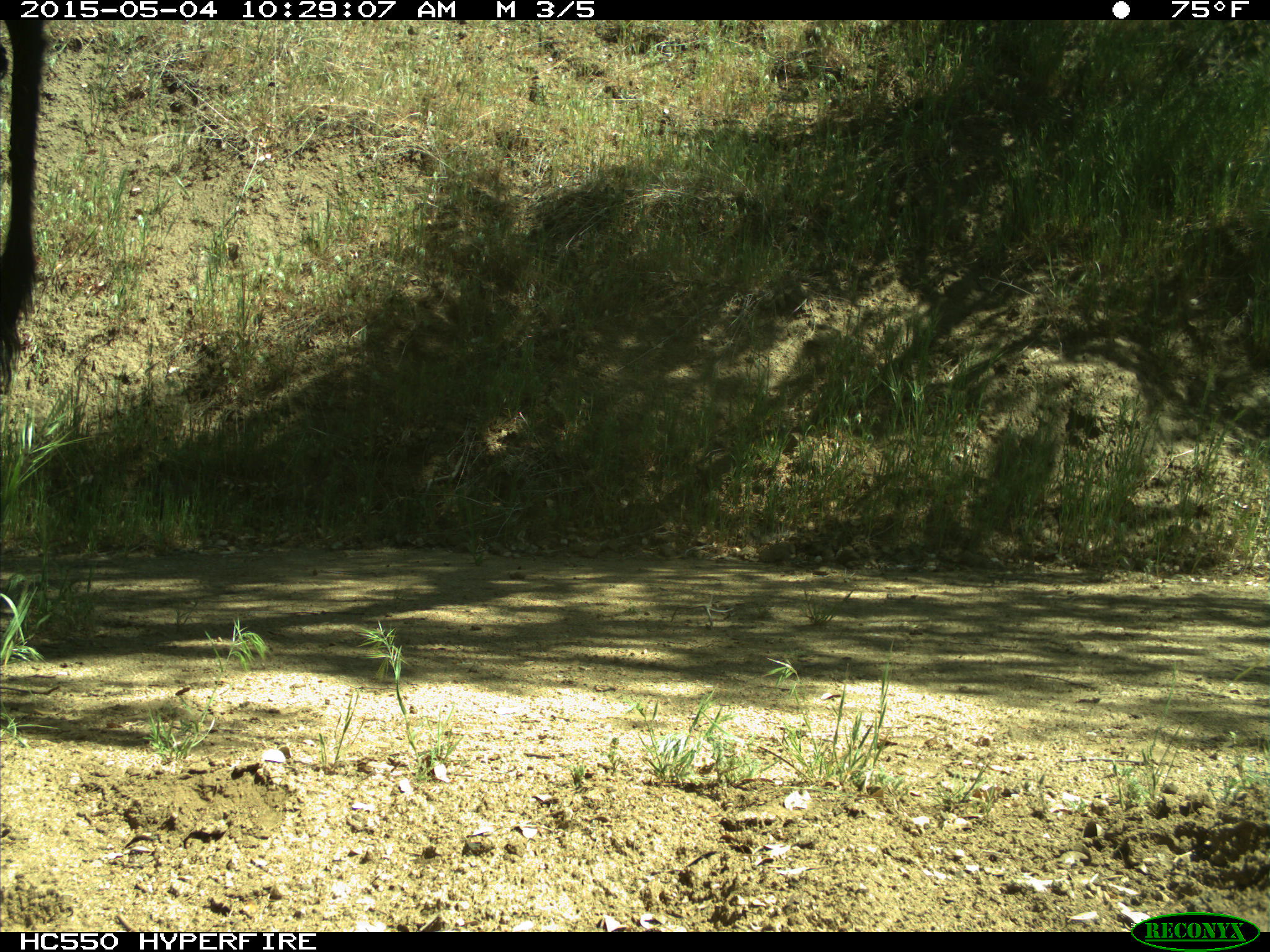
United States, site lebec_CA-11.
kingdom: Animalia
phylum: Chordata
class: Mammalia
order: Artiodactyla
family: Bovidae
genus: Bos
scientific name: Bos taurus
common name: domestic cow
Bos taurus (domestic cow).